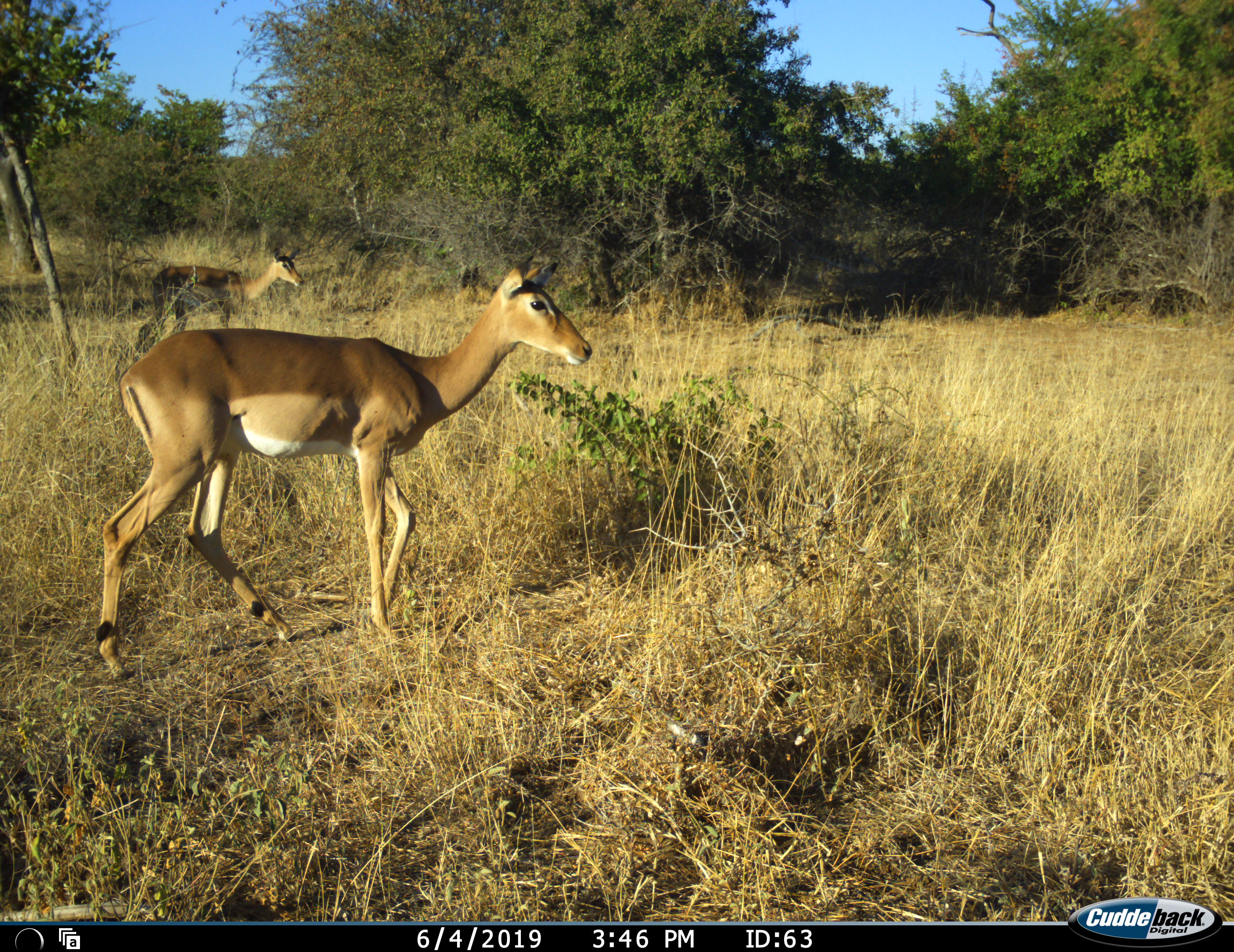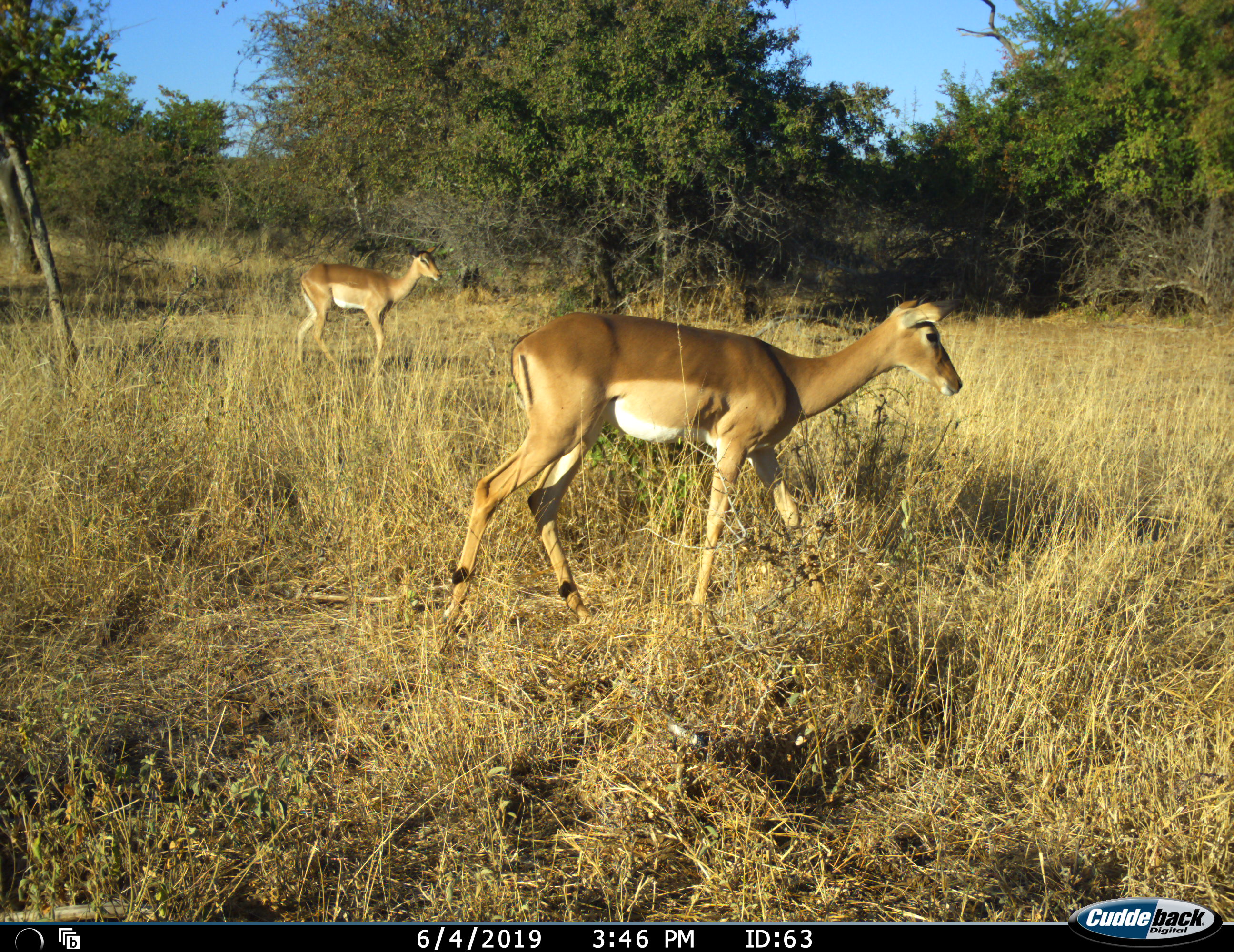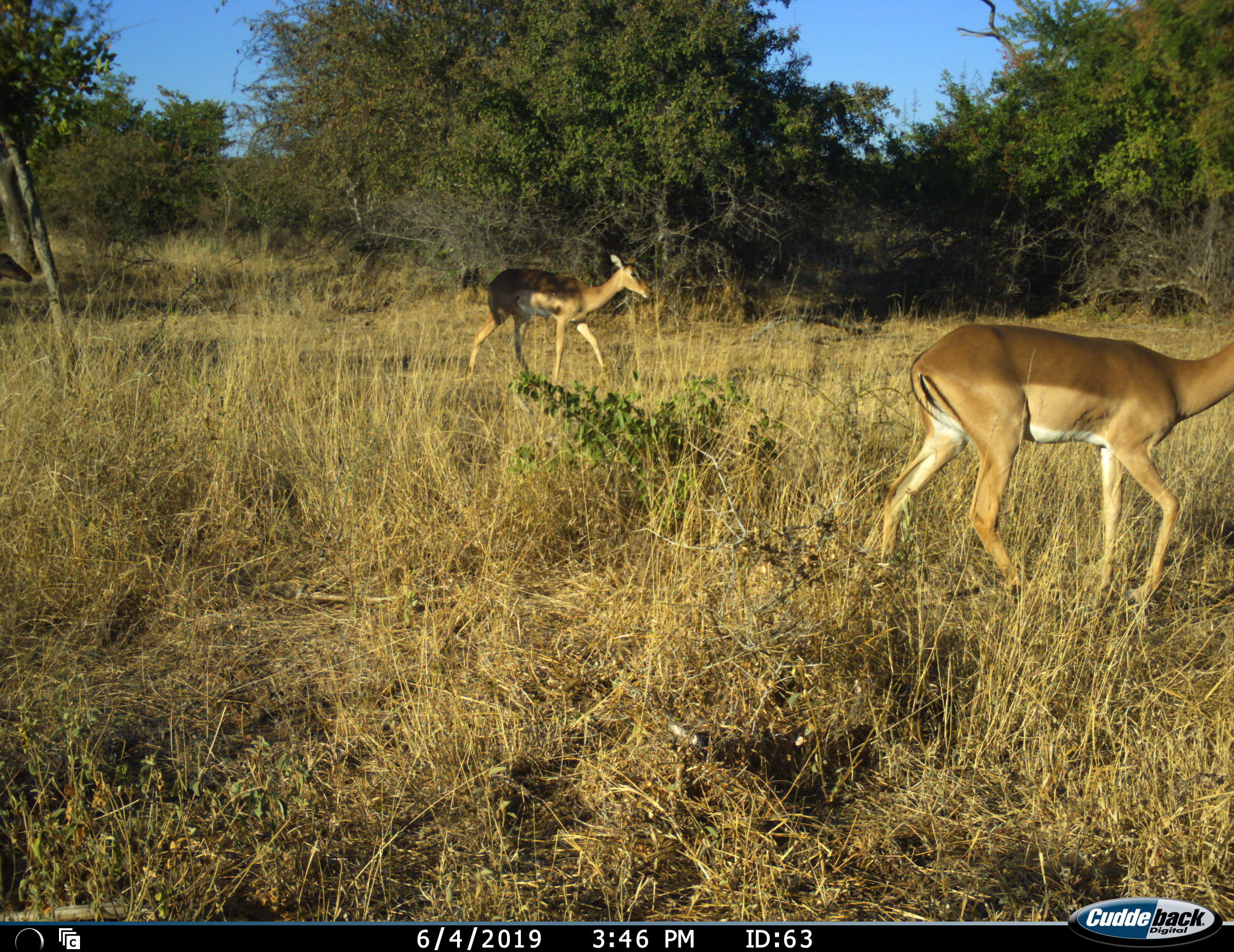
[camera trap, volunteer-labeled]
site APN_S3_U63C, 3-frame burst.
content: unidentified animal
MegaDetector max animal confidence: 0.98